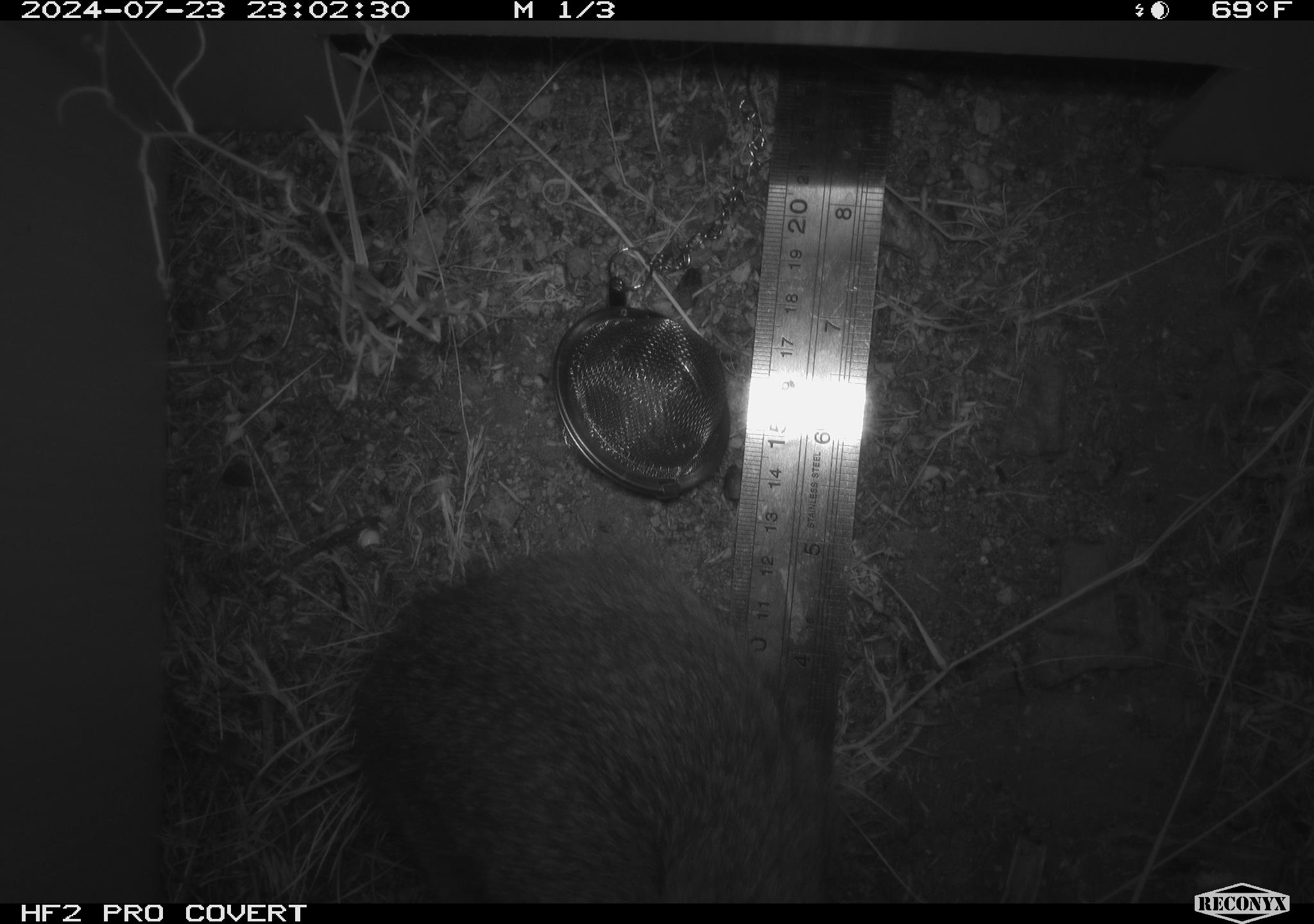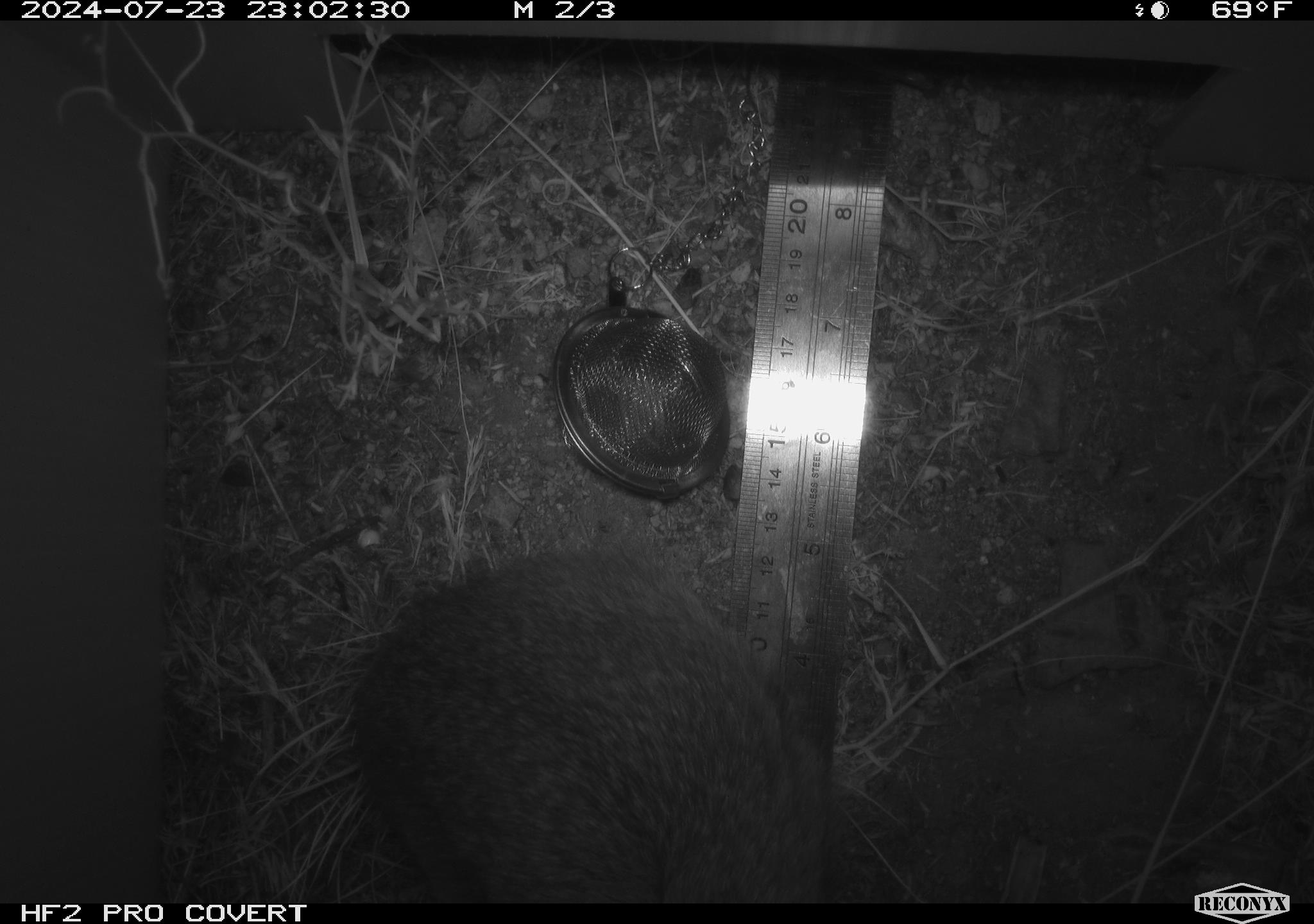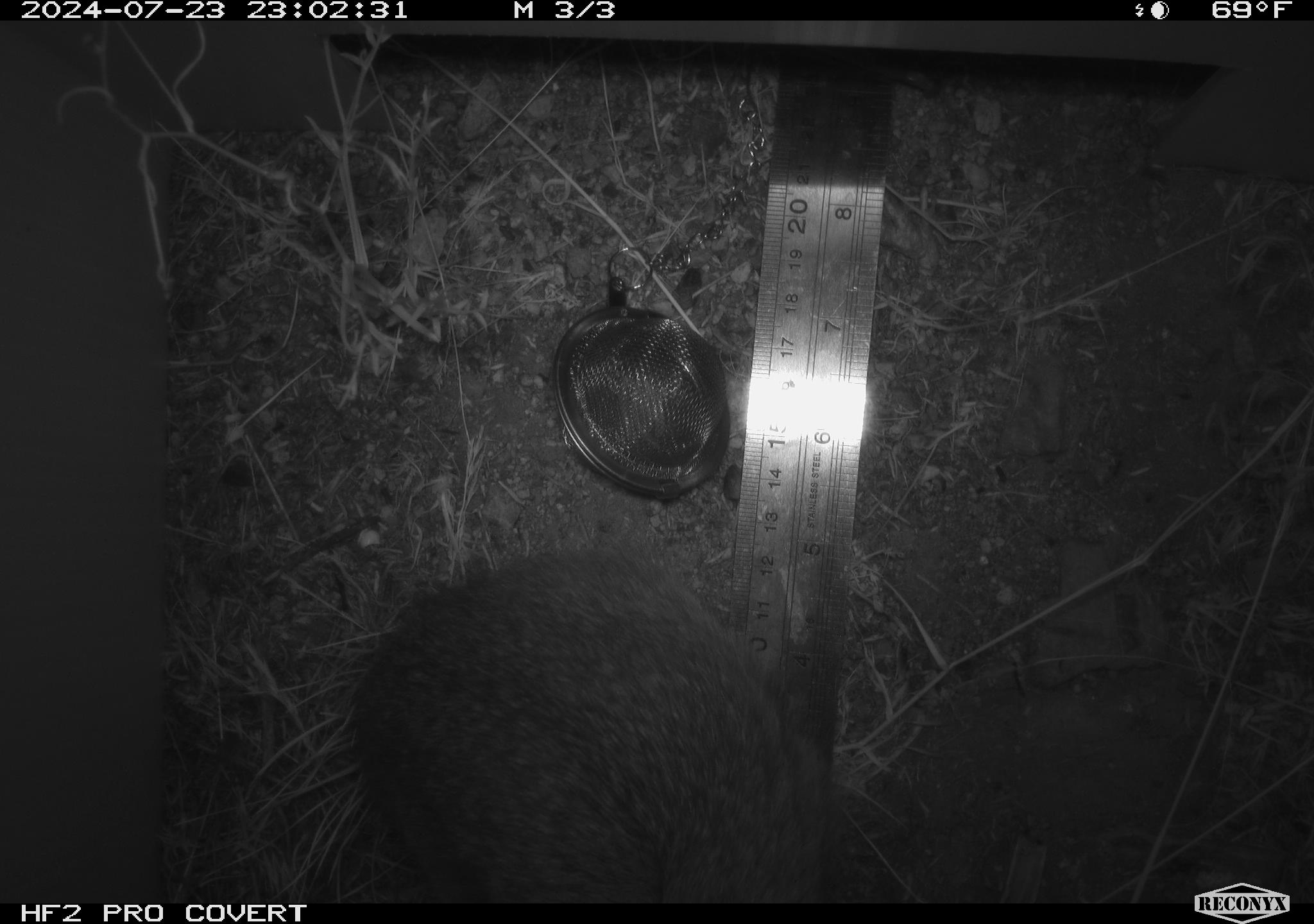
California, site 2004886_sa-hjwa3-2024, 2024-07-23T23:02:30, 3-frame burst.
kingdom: Animalia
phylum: Chordata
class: Mammalia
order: Lagomorpha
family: Leporidae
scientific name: Leporidae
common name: rabbit or hare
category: rabbit and hare family